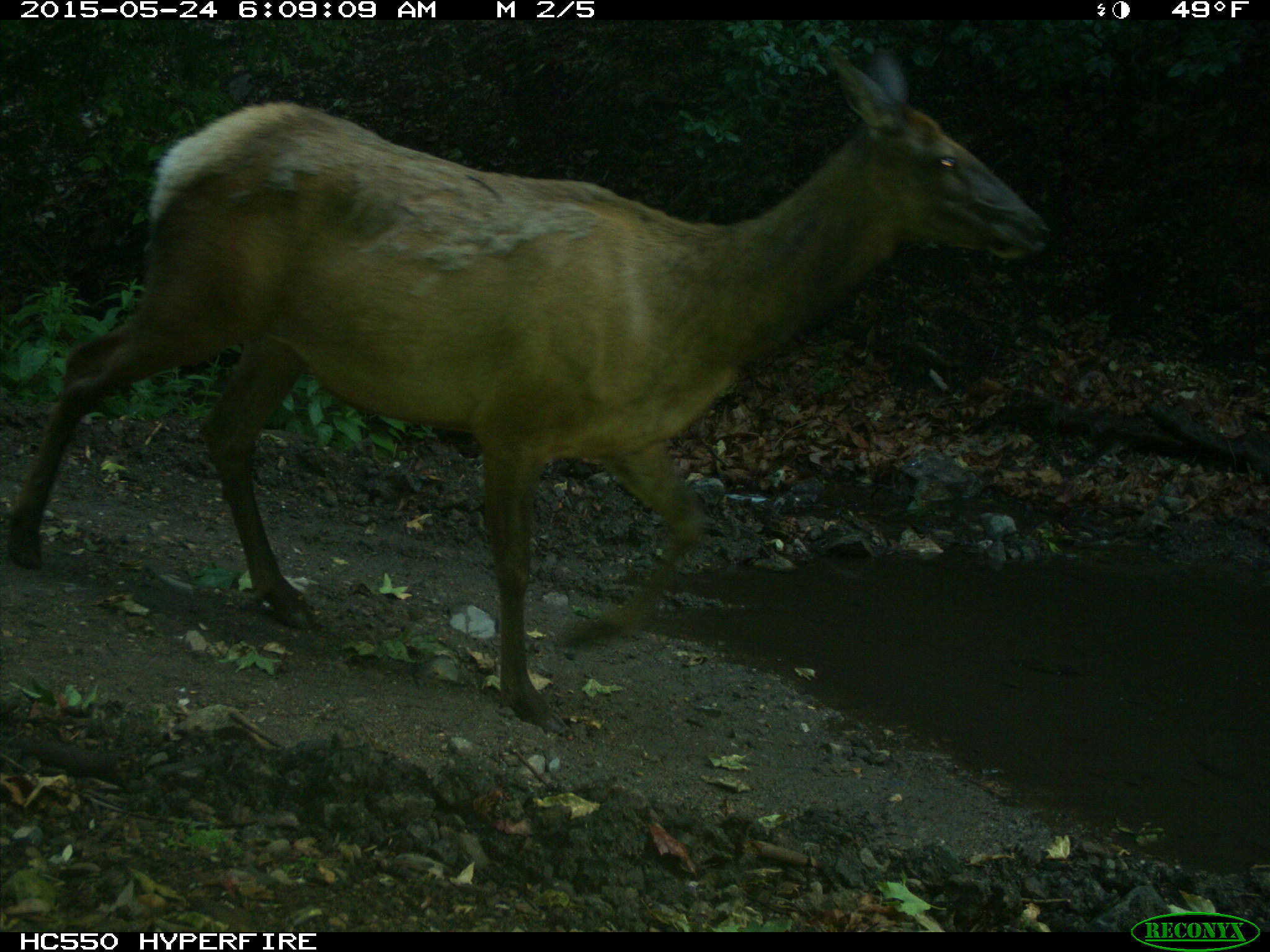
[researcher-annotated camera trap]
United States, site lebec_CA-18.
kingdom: Animalia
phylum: Chordata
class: Mammalia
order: Artiodactyla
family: Cervidae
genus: Cervus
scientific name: Cervus canadensis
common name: elk